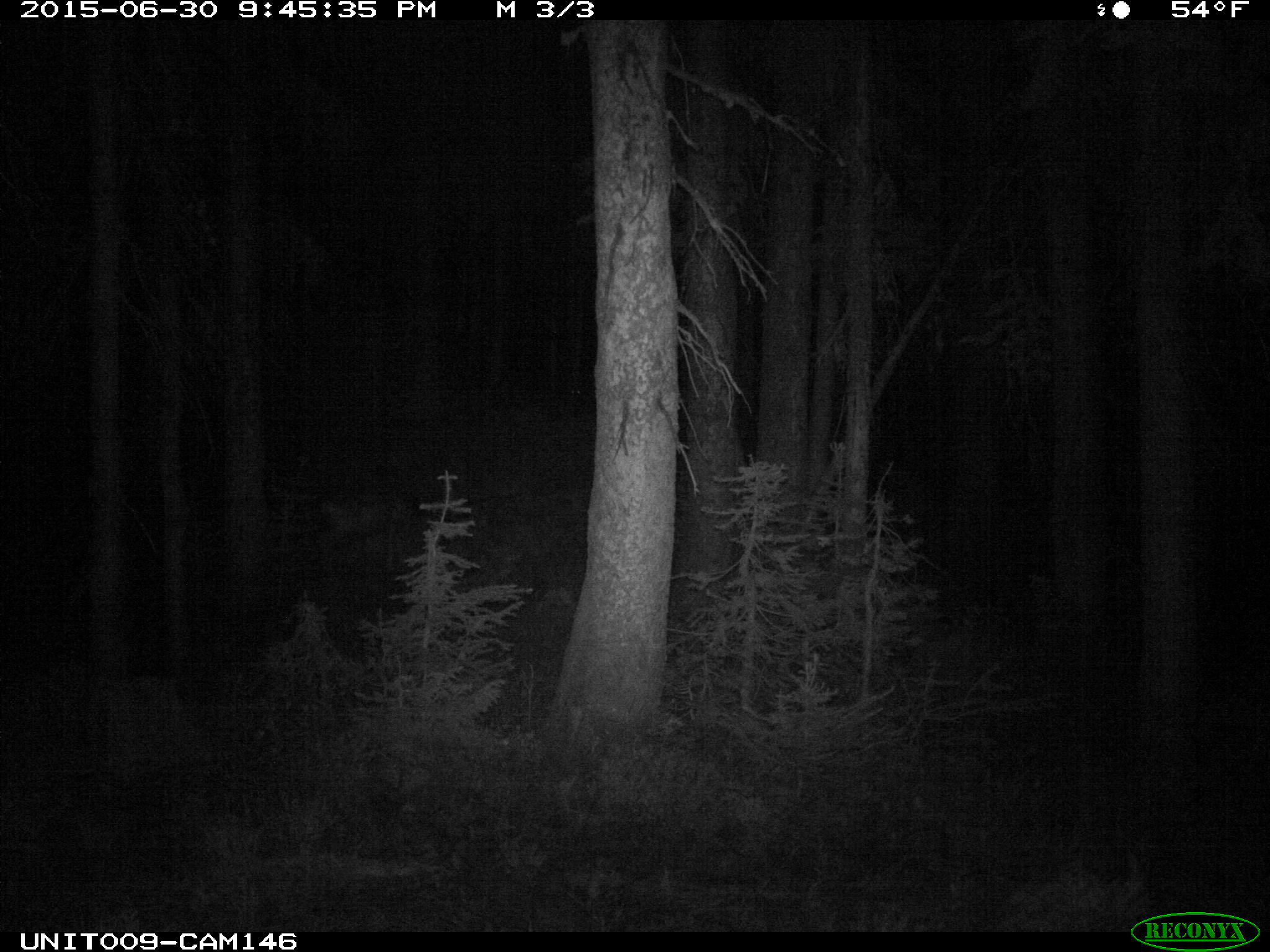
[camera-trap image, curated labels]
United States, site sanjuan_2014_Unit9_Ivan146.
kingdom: Animalia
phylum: Chordata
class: Mammalia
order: Artiodactyla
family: Cervidae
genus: Odocoileus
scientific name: Odocoileus hemionus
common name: mule deer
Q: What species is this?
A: Odocoileus hemionus (mule deer).